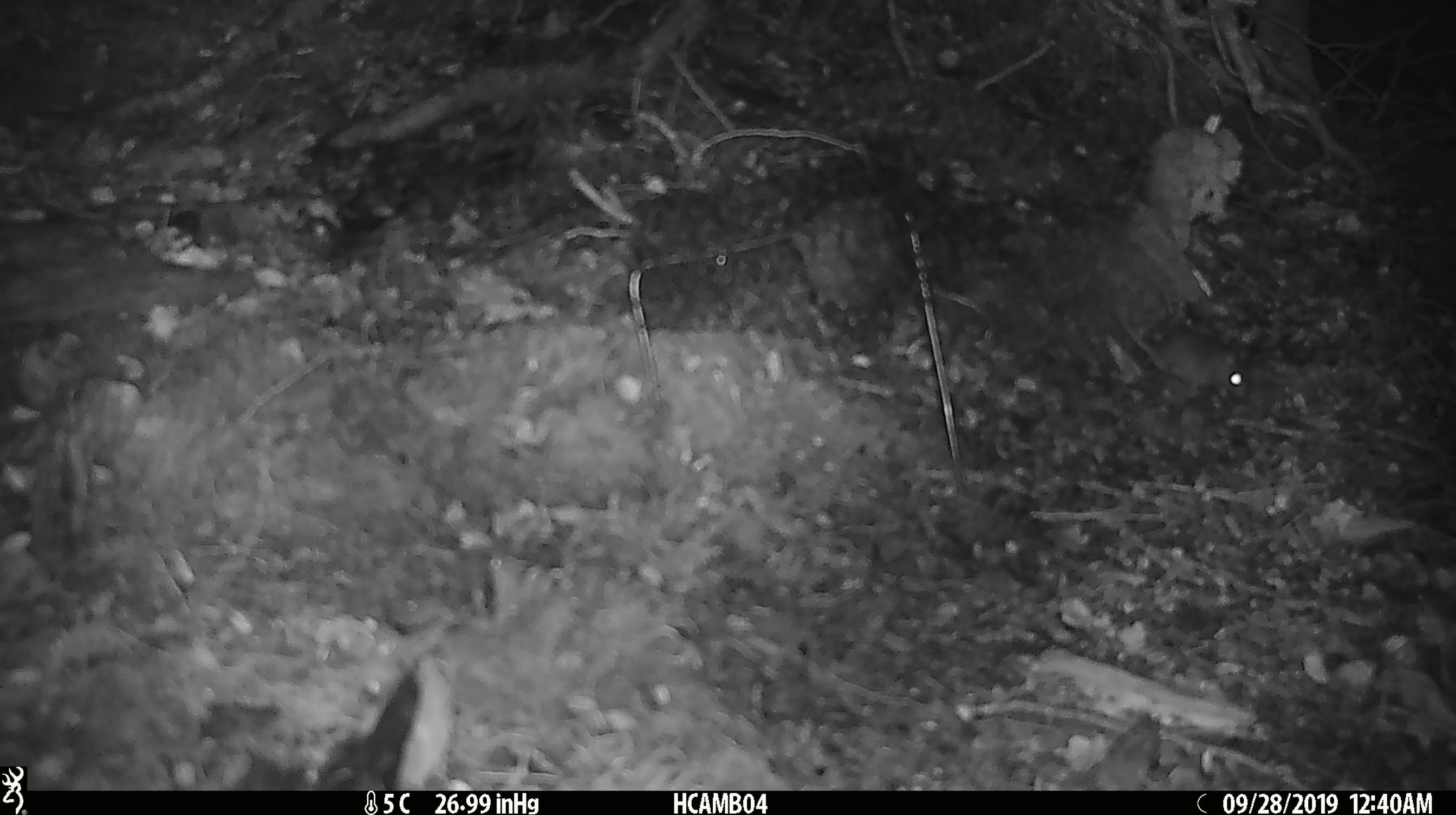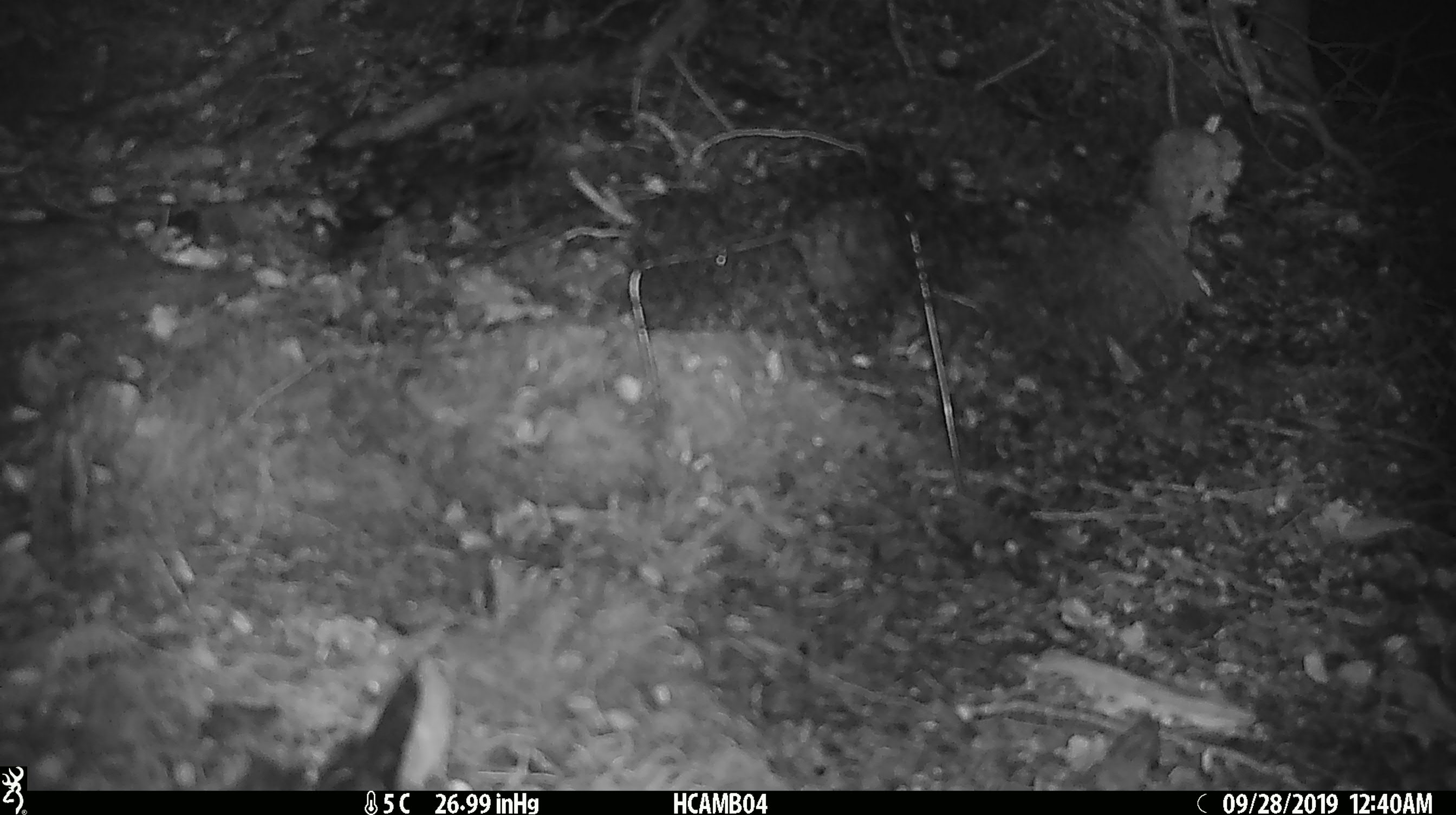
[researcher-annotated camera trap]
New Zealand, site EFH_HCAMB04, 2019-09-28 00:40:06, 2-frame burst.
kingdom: Animalia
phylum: Chordata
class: Mammalia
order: Rodentia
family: Muridae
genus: Mus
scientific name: Mus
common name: mouse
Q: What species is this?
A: Mouse (Mus).